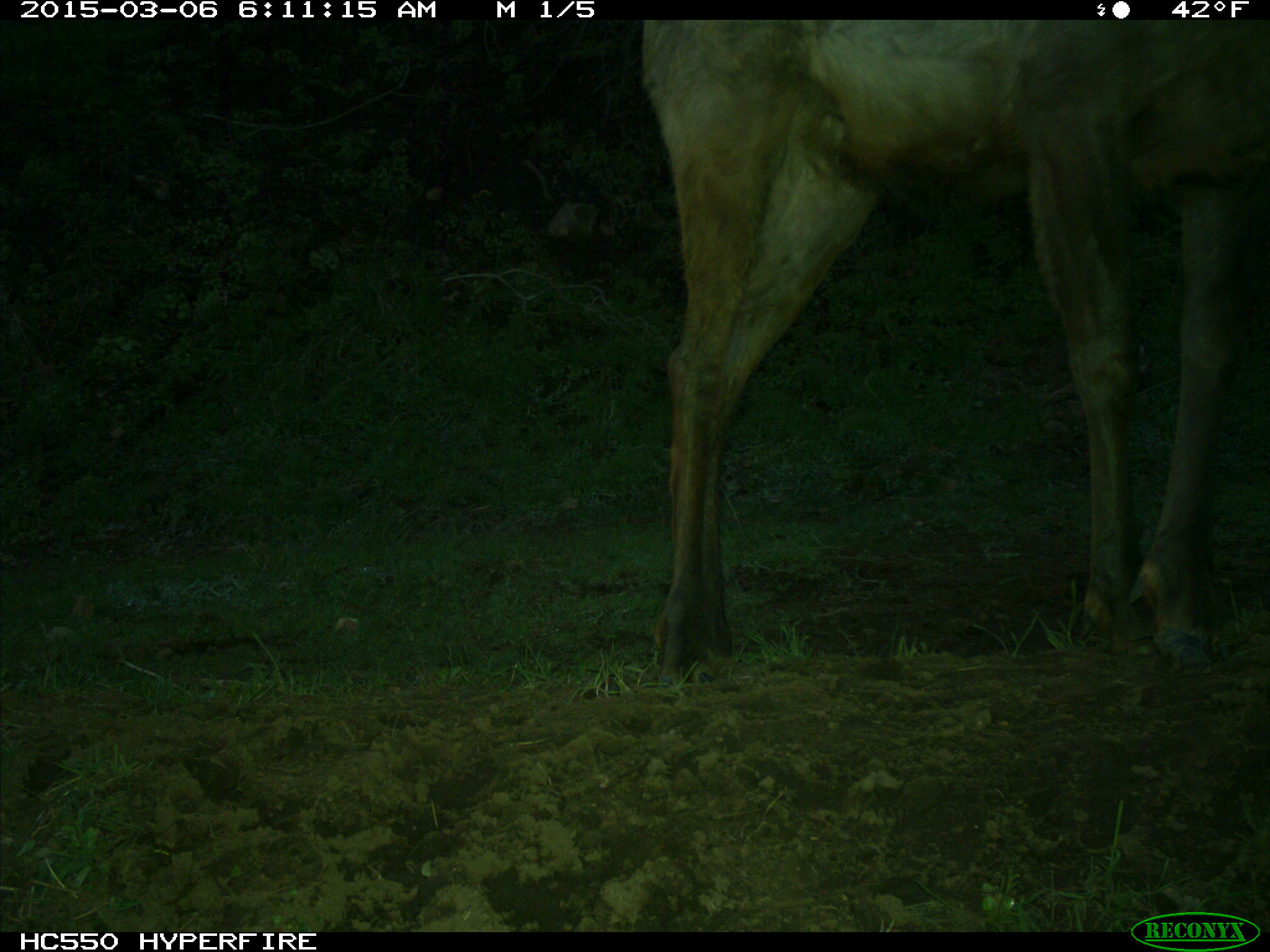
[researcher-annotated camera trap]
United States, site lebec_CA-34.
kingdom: Animalia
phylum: Chordata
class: Mammalia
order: Artiodactyla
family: Cervidae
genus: Cervus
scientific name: Cervus canadensis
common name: elk